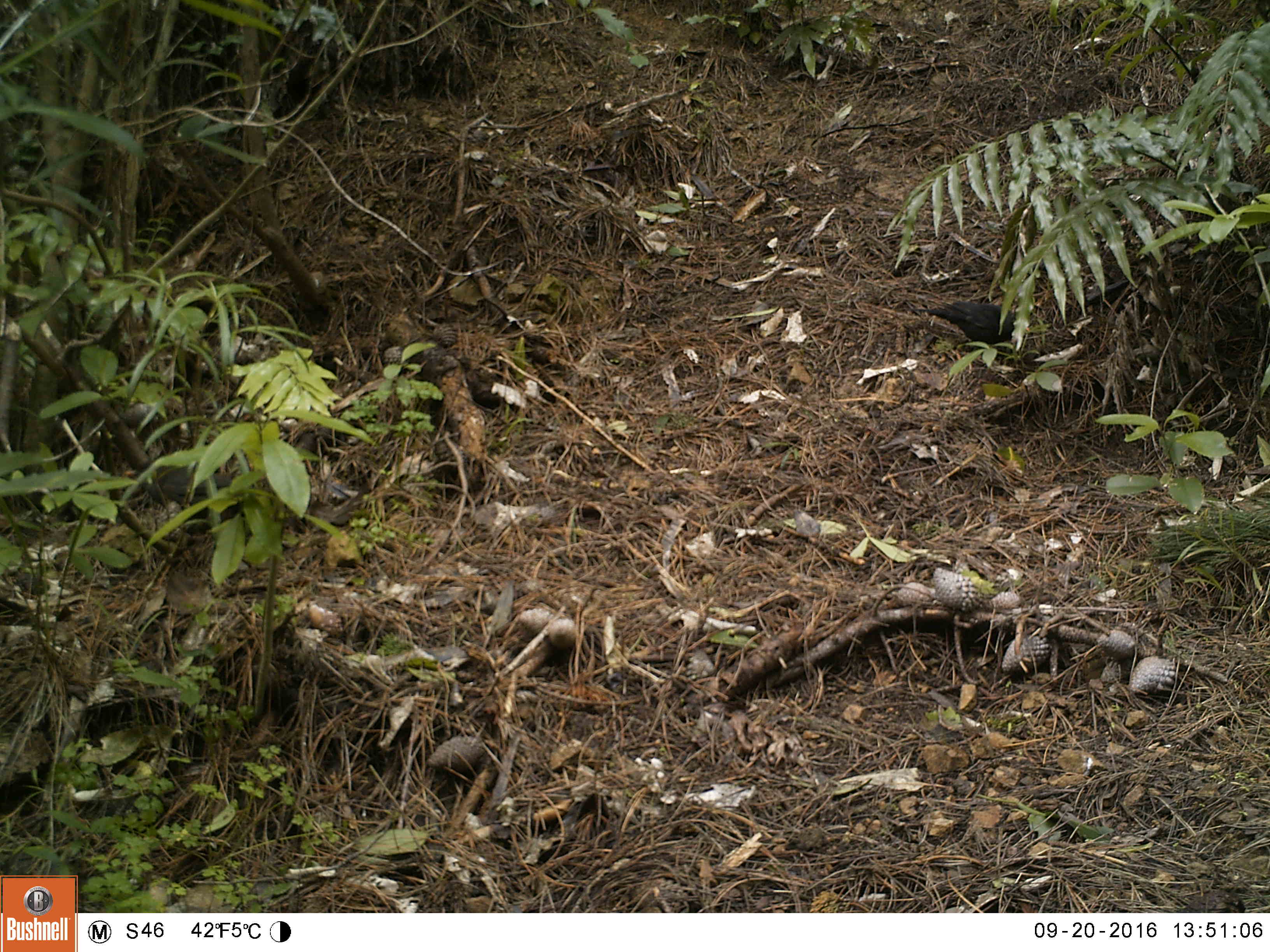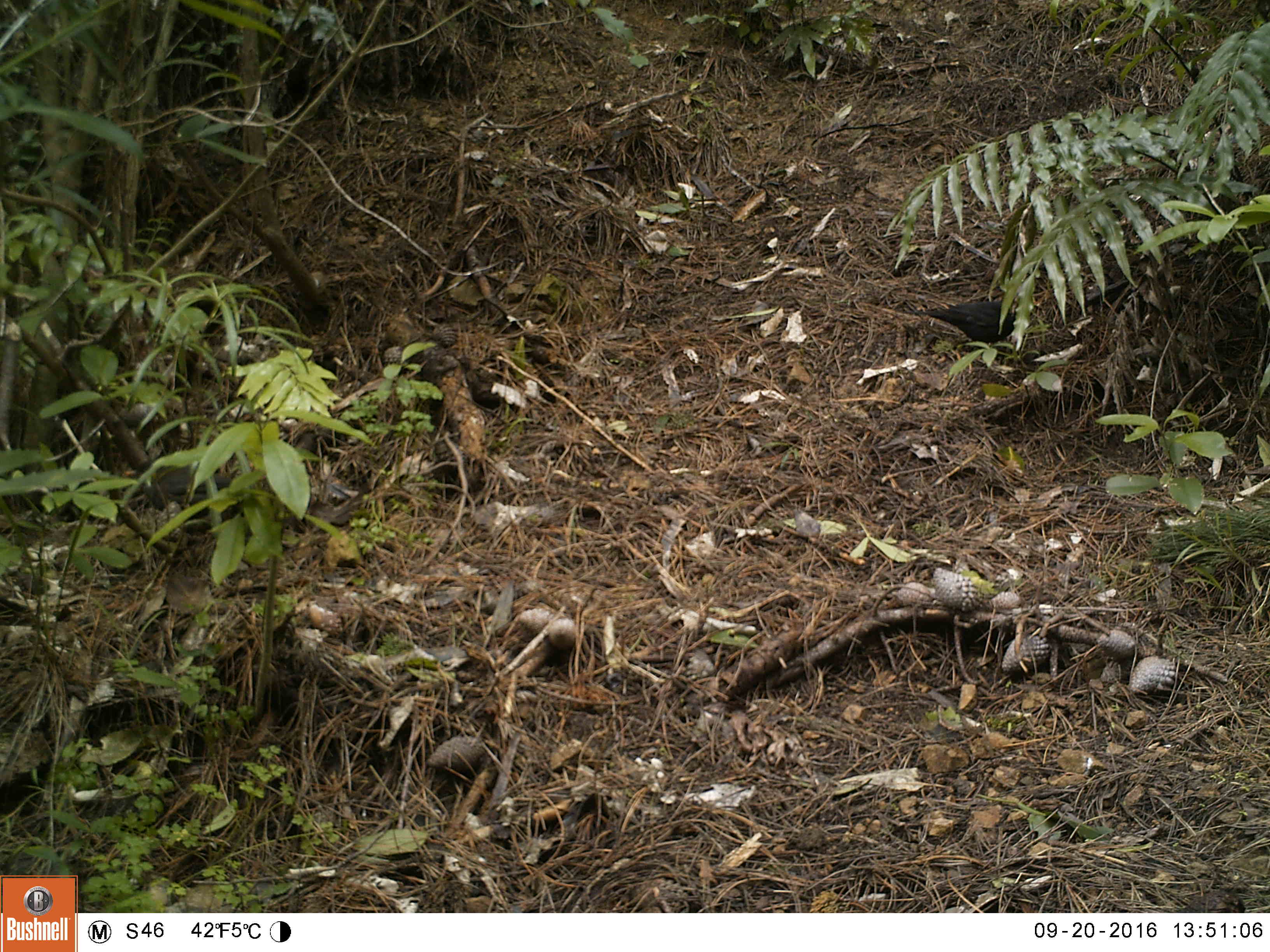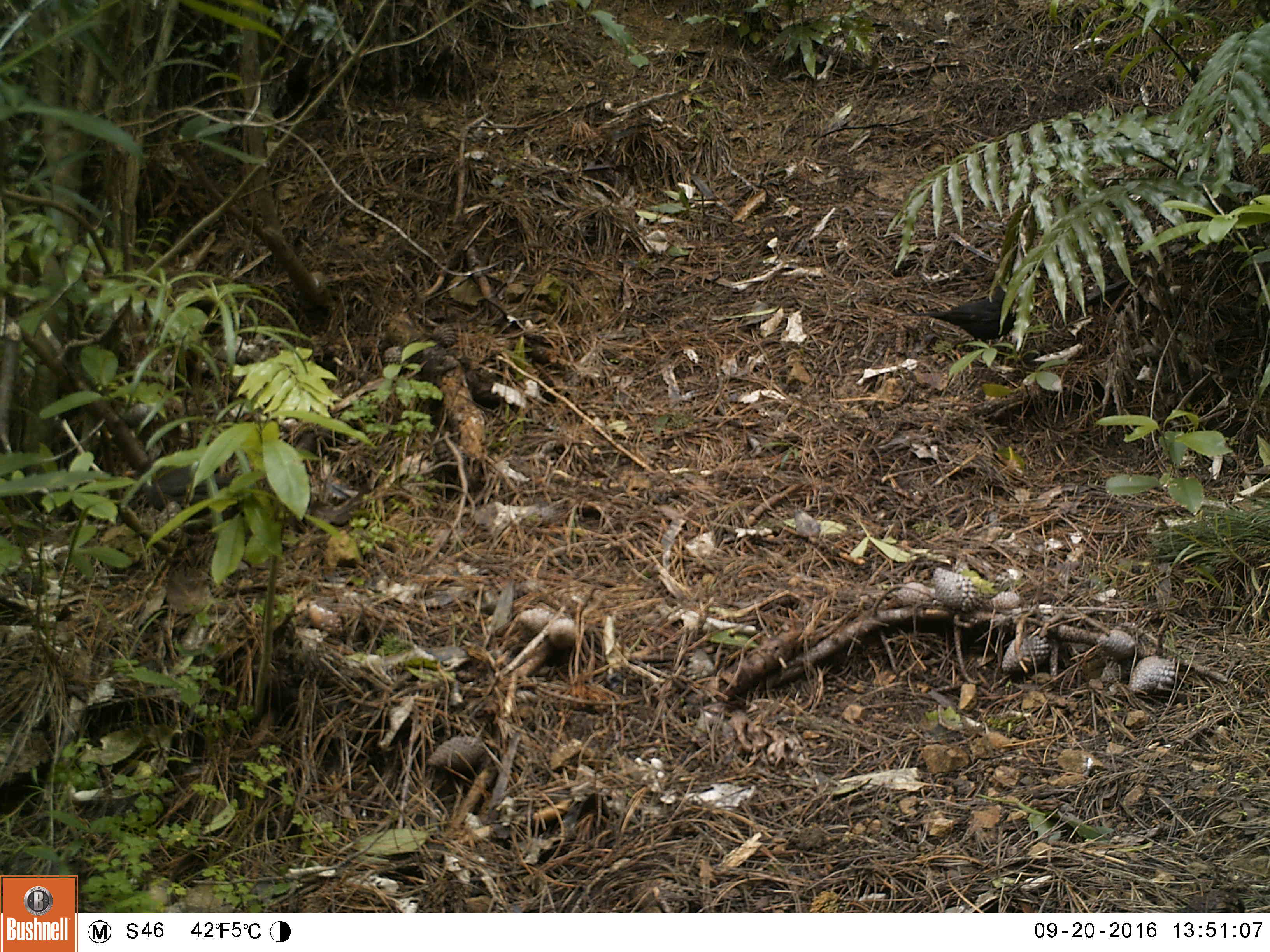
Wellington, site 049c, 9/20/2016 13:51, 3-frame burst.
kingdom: Animalia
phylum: Chordata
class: Aves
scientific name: Aves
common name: bird